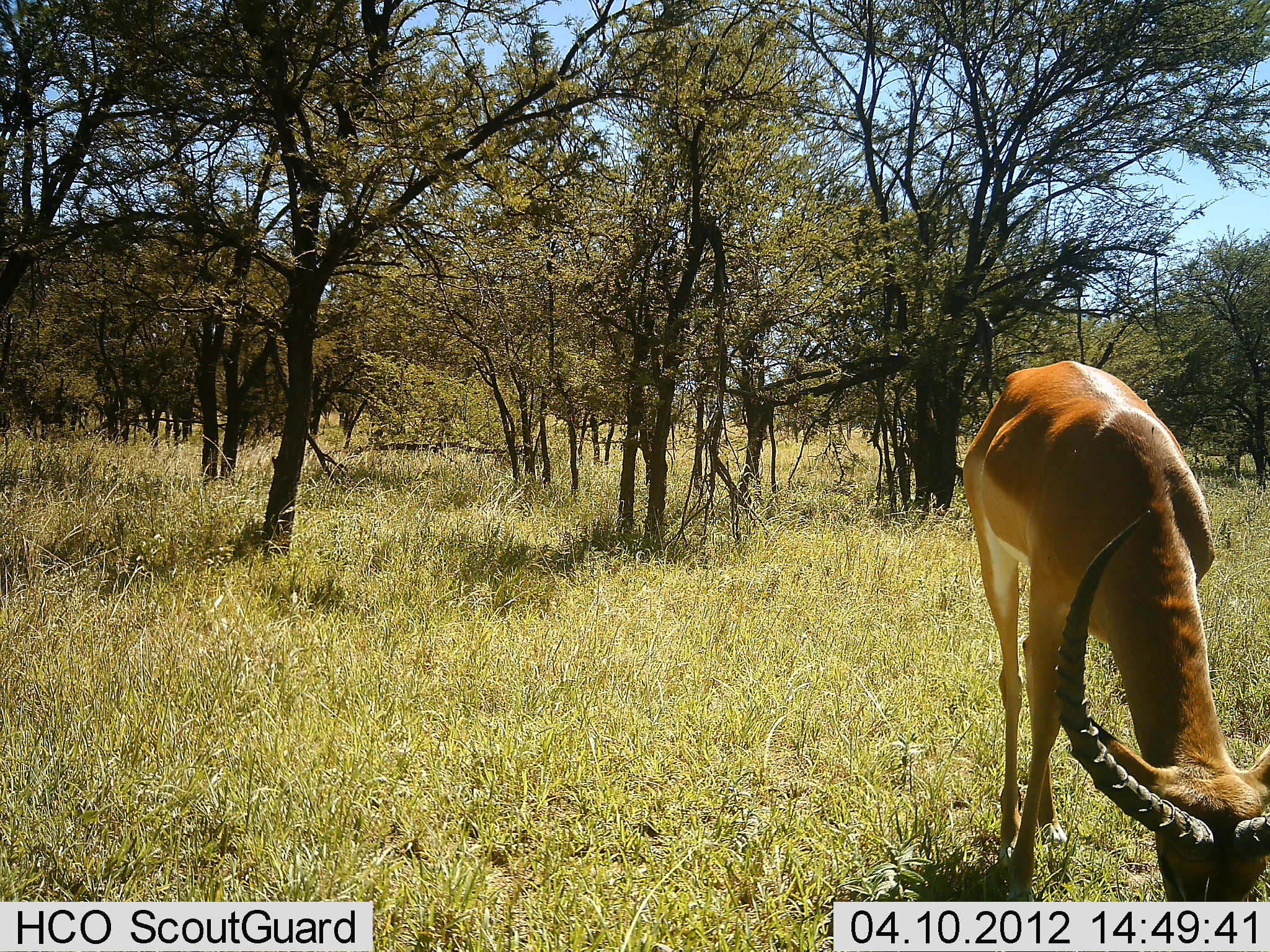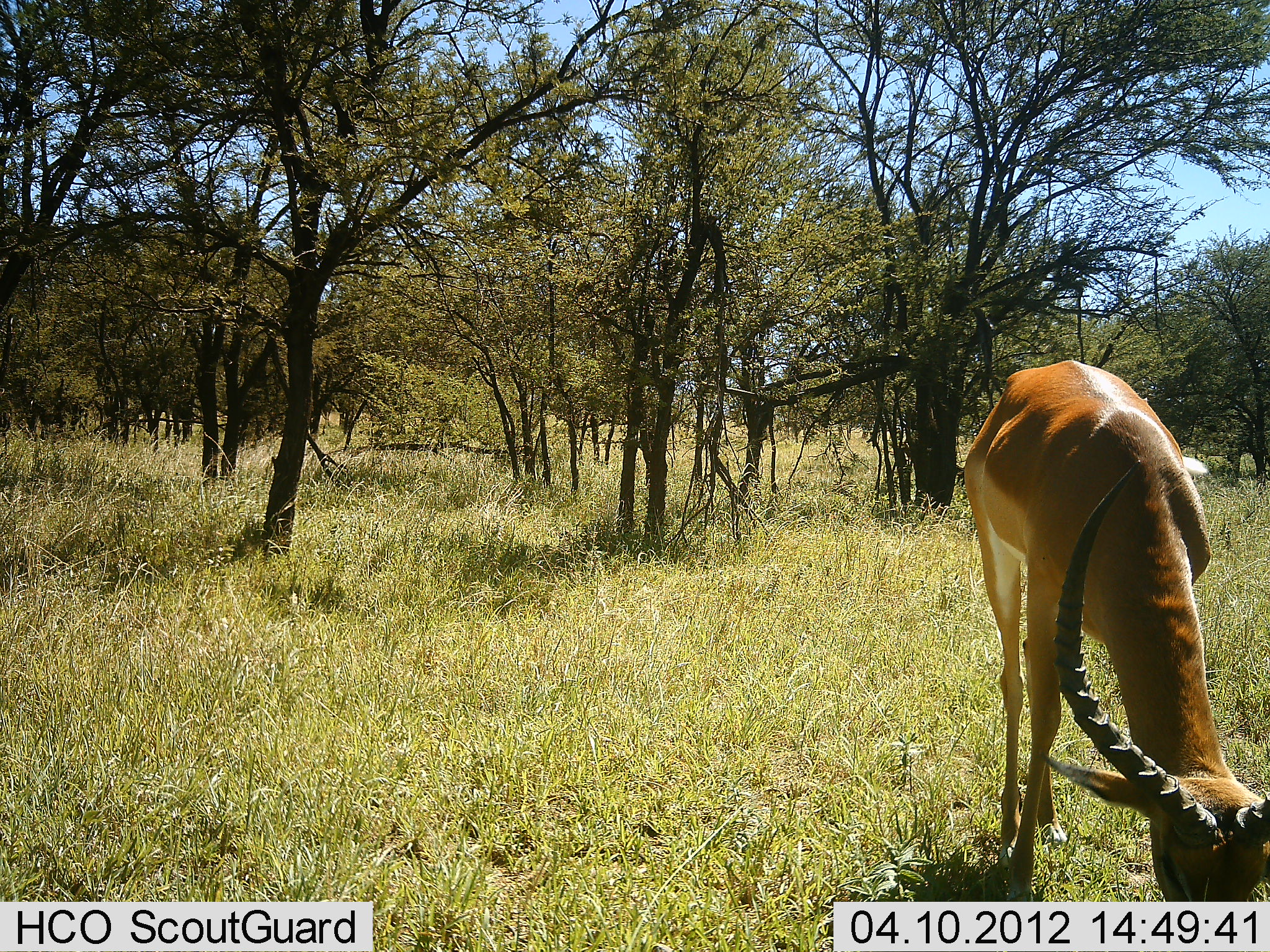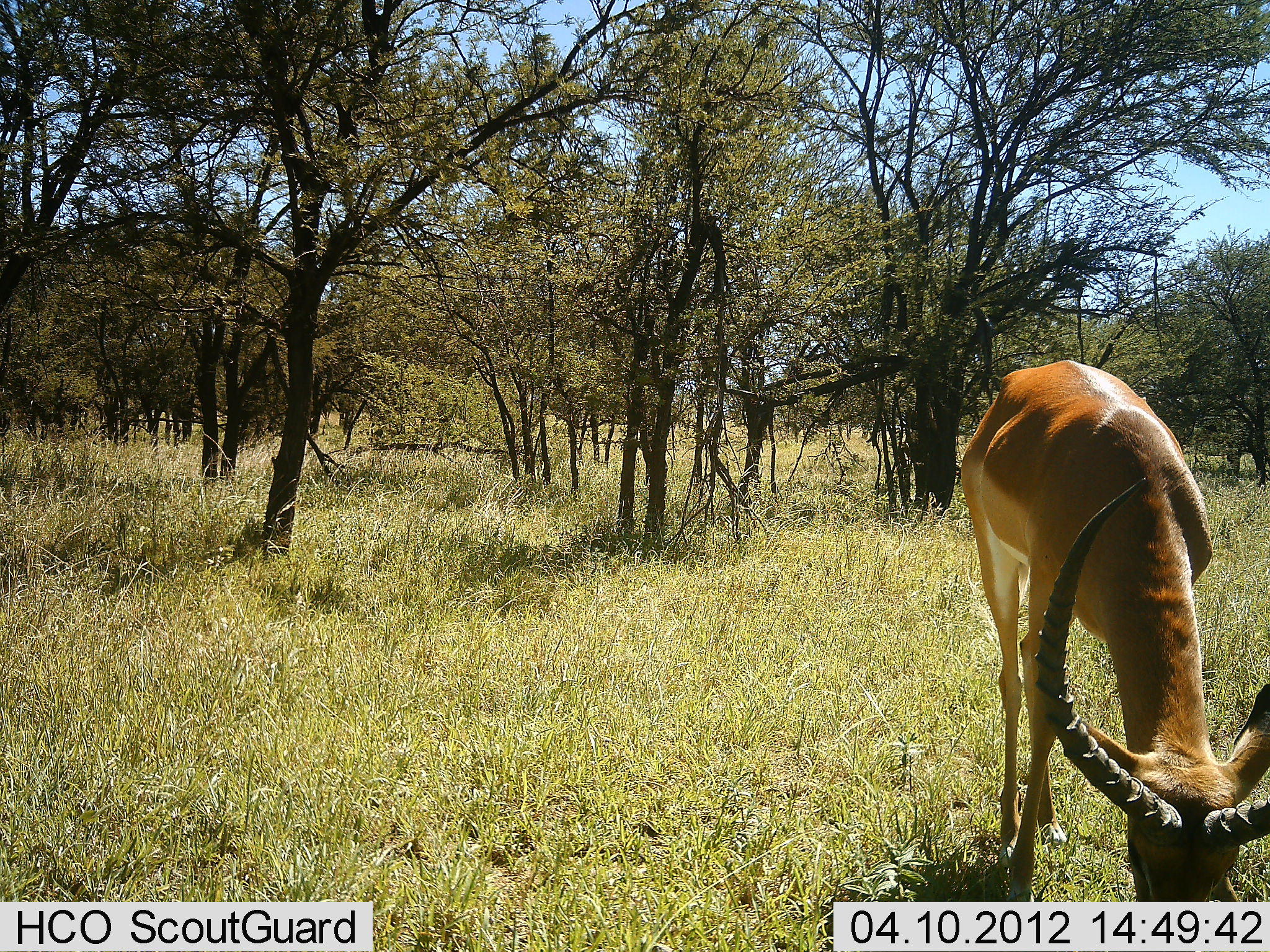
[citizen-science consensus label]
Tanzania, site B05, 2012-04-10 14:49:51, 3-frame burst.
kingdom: Animalia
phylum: Chordata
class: Mammalia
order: Artiodactyla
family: Bovidae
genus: Aepyceros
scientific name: Aepyceros melampus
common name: impala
Impala (Aepyceros melampus), count 1. Behavior (volunteer vote fractions): standing 10%, resting 0%, moving 0%, interacting 0%. Young present (vote fraction): 0%. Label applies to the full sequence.